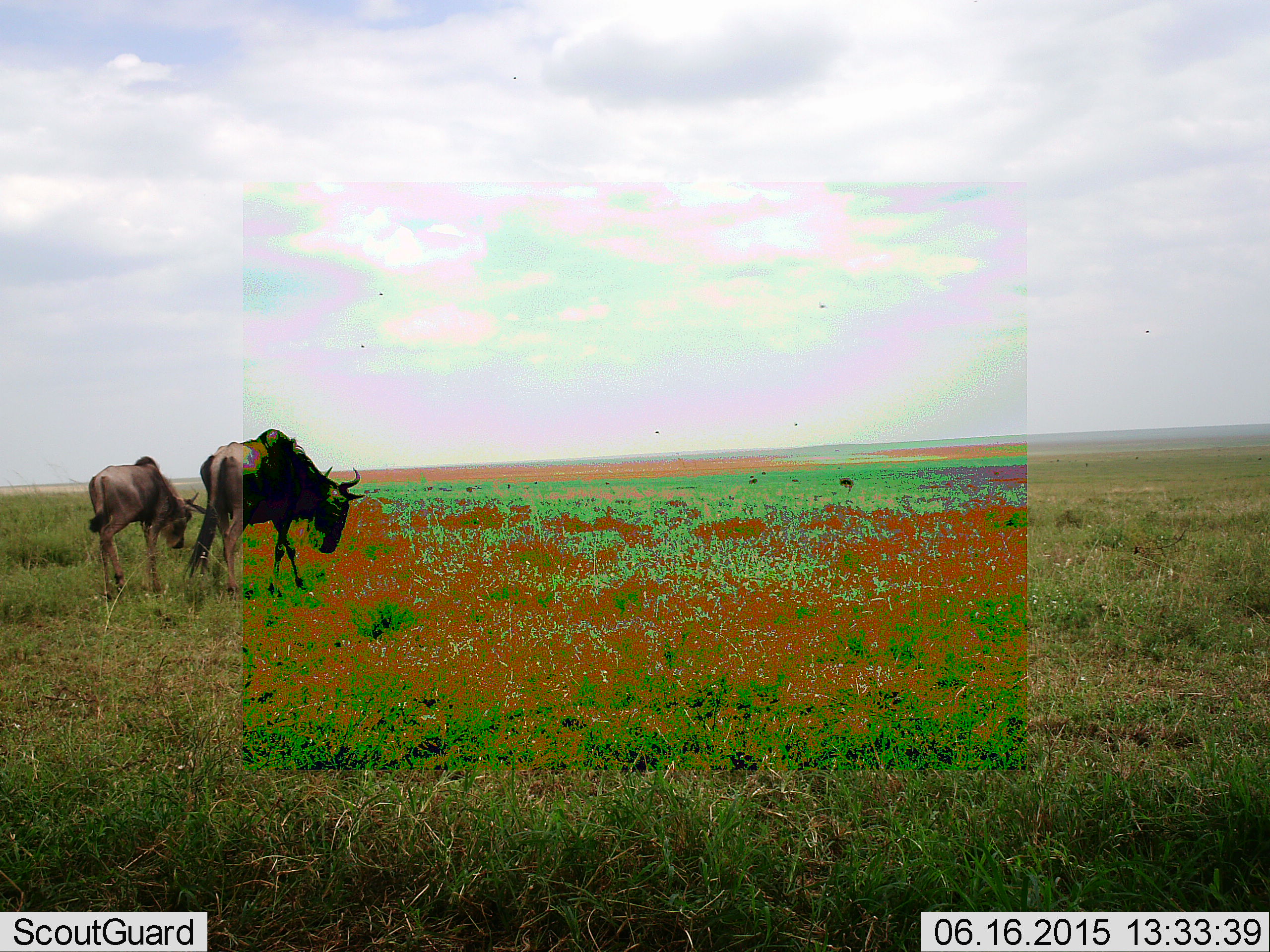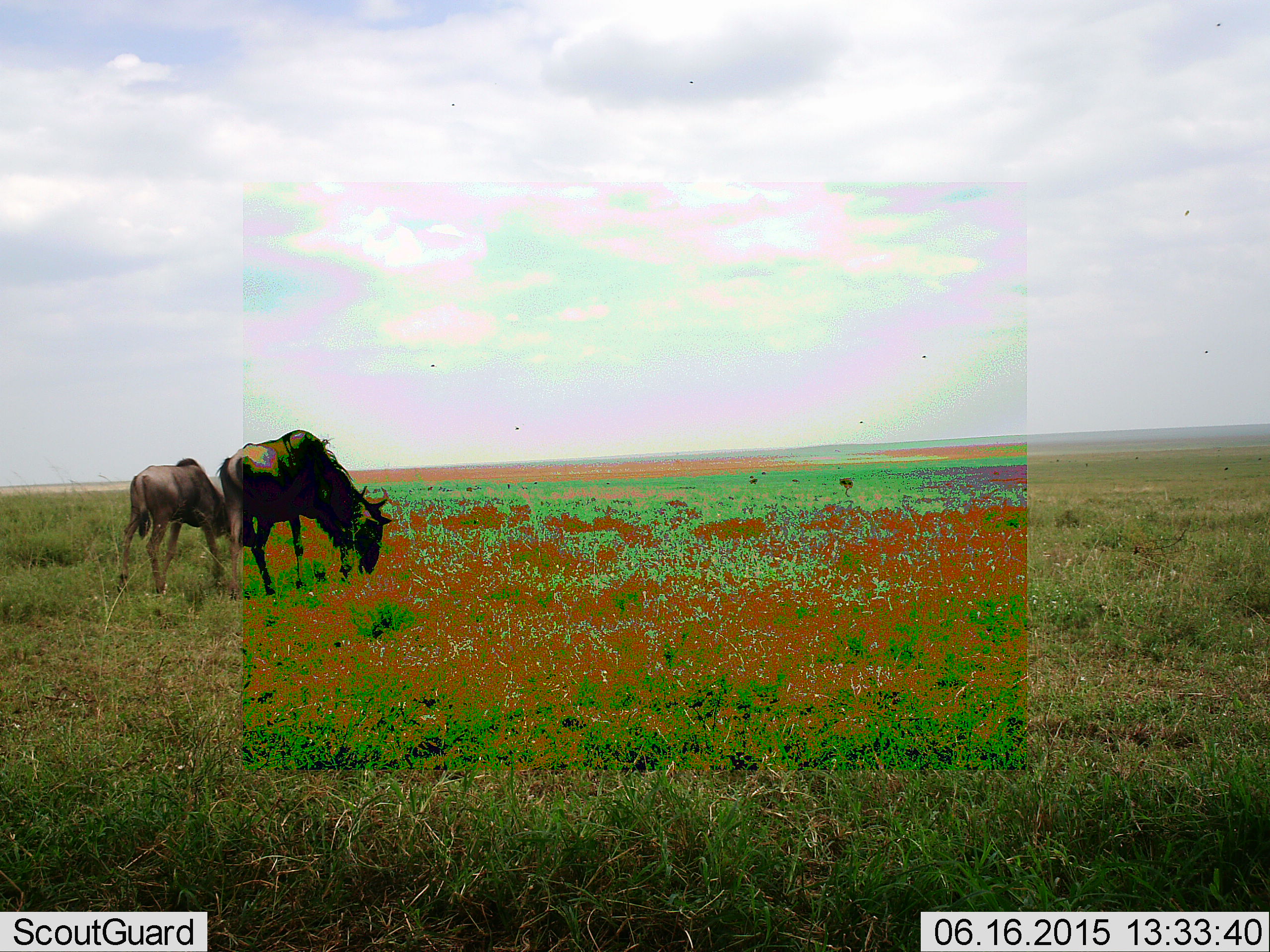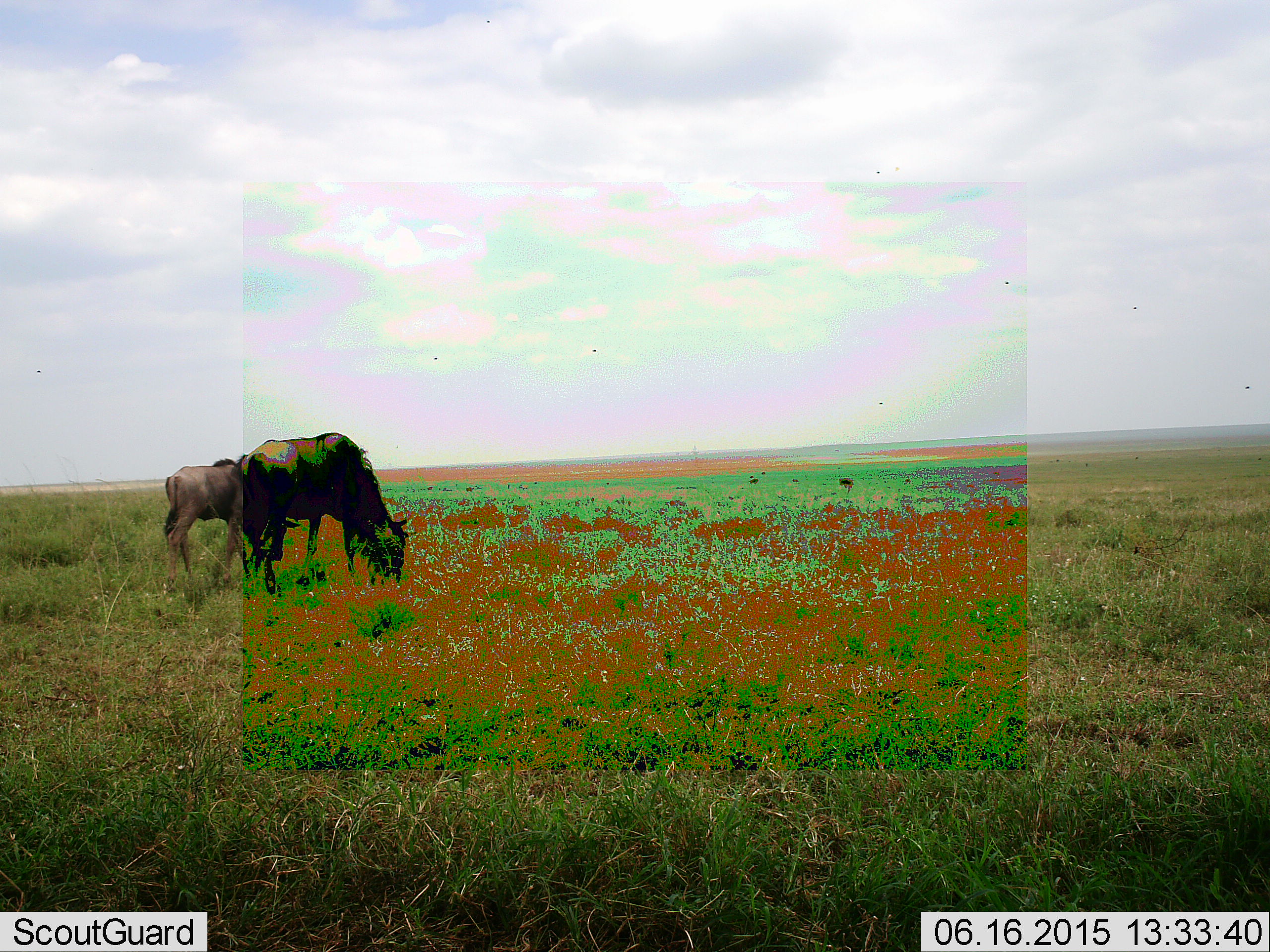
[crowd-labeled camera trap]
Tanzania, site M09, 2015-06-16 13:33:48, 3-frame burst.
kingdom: Animalia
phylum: Chordata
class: Mammalia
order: Artiodactyla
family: Bovidae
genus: Connochaetes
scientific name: Connochaetes taurinus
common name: blue wildebeest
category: wildebeest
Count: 2.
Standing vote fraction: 0%.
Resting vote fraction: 0%.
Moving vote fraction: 30%.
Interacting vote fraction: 0%.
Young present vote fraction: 60%.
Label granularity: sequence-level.